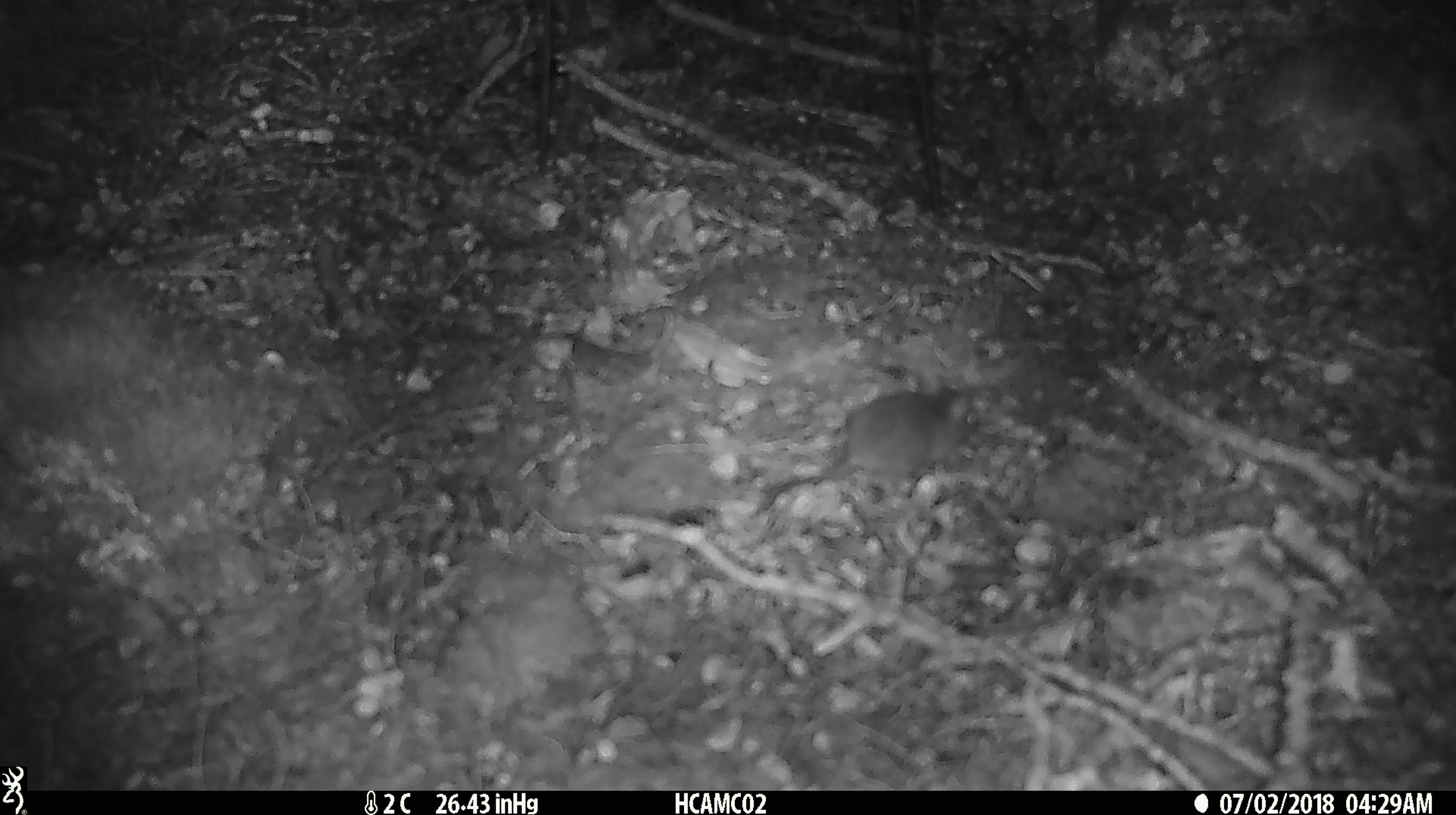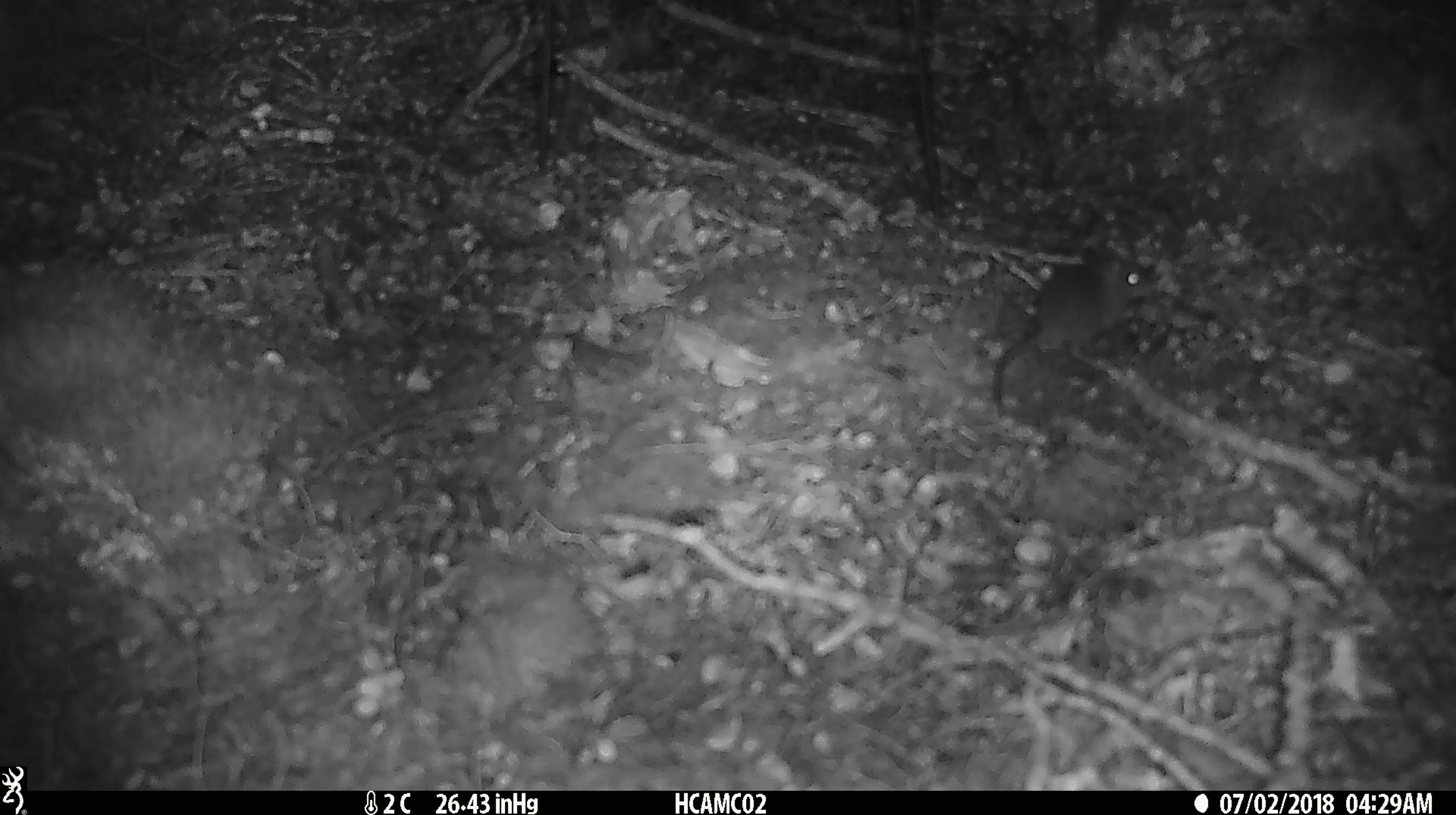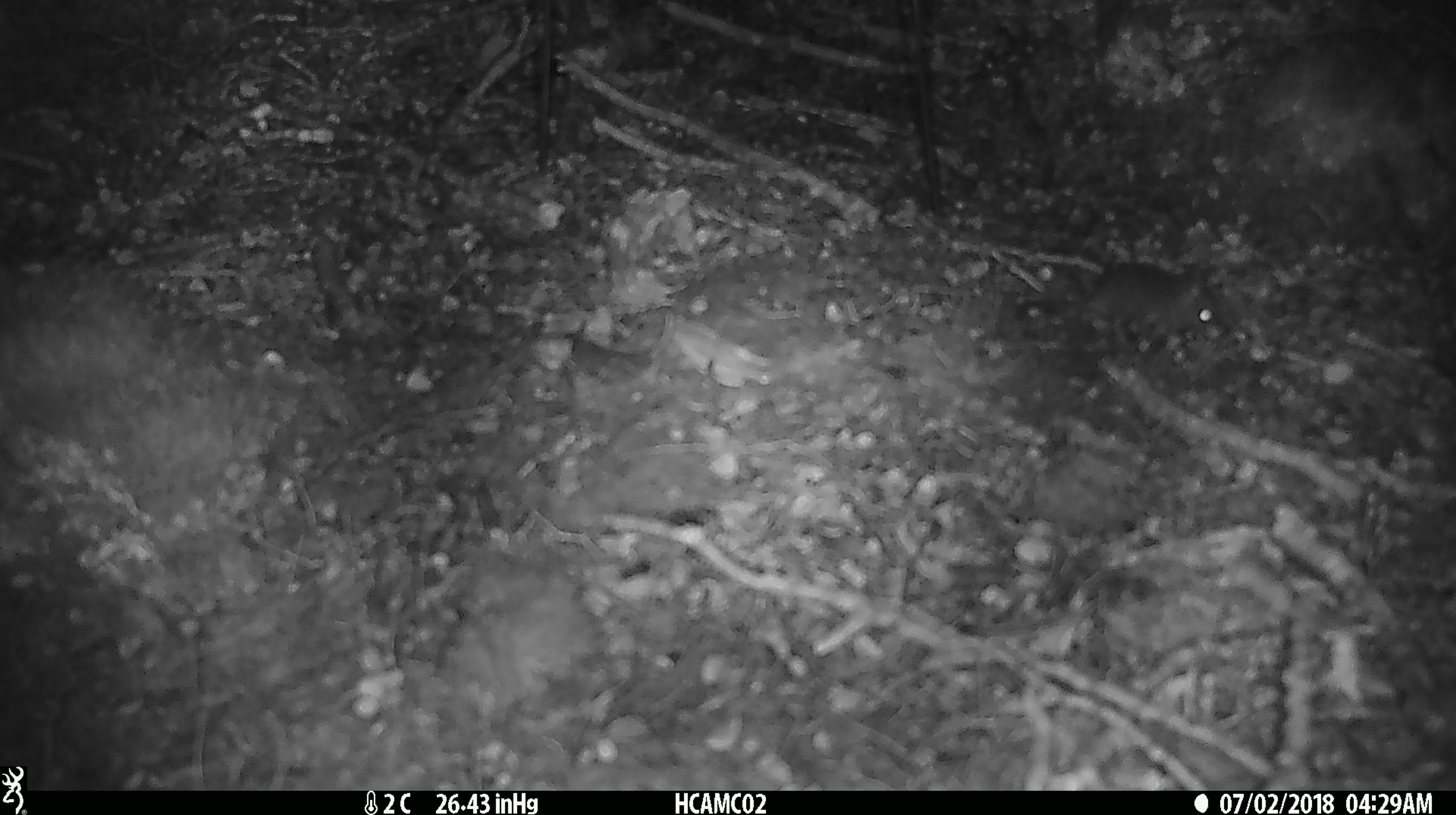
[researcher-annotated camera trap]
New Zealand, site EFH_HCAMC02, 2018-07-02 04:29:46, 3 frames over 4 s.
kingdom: Animalia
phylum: Chordata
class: Mammalia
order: Rodentia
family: Muridae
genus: Mus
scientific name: Mus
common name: mouse